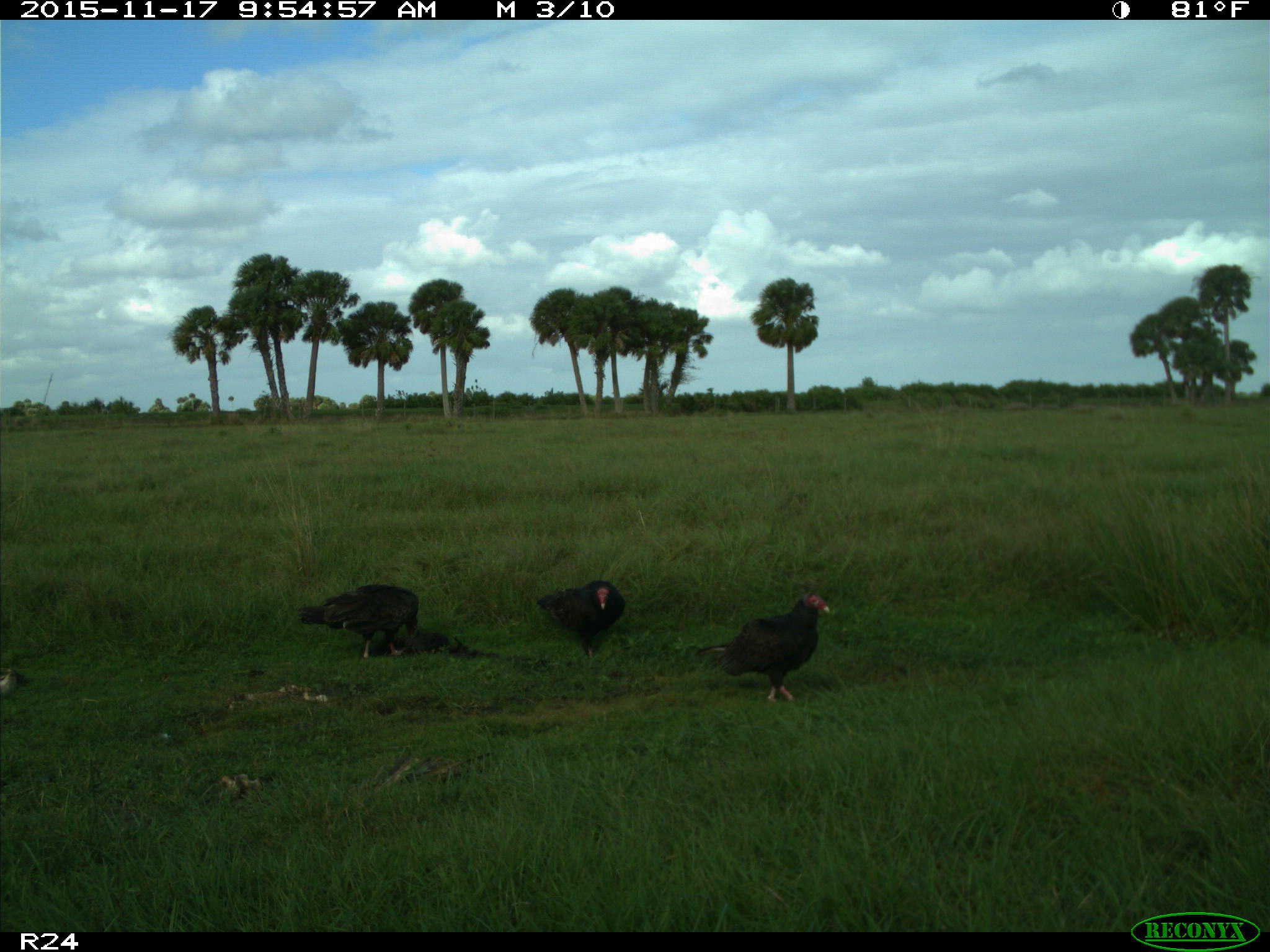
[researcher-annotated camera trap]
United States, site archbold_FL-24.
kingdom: Animalia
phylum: Chordata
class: Aves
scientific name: Aves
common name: birds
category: unidentified bird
Unidentified bird (birds) (Aves).